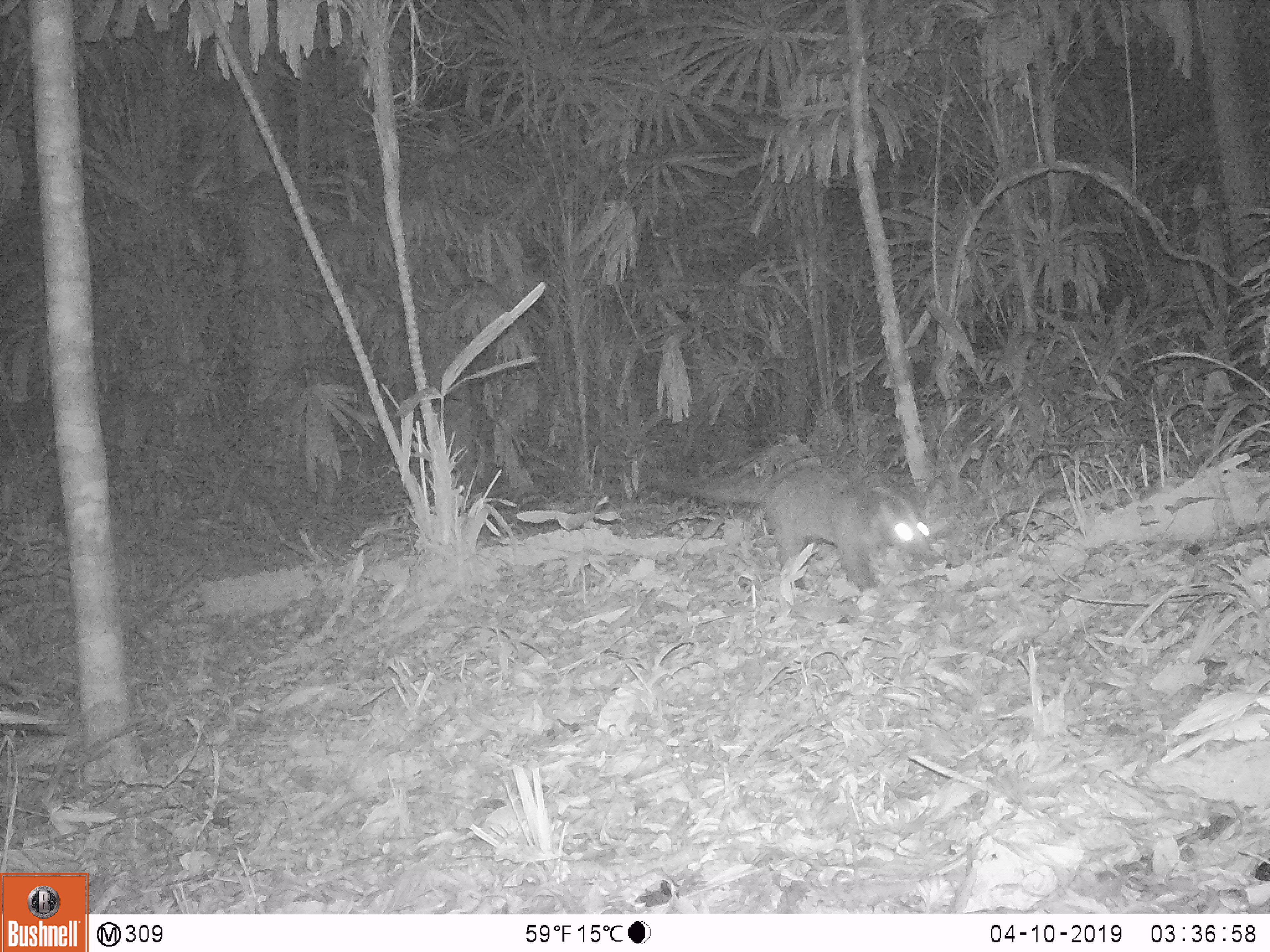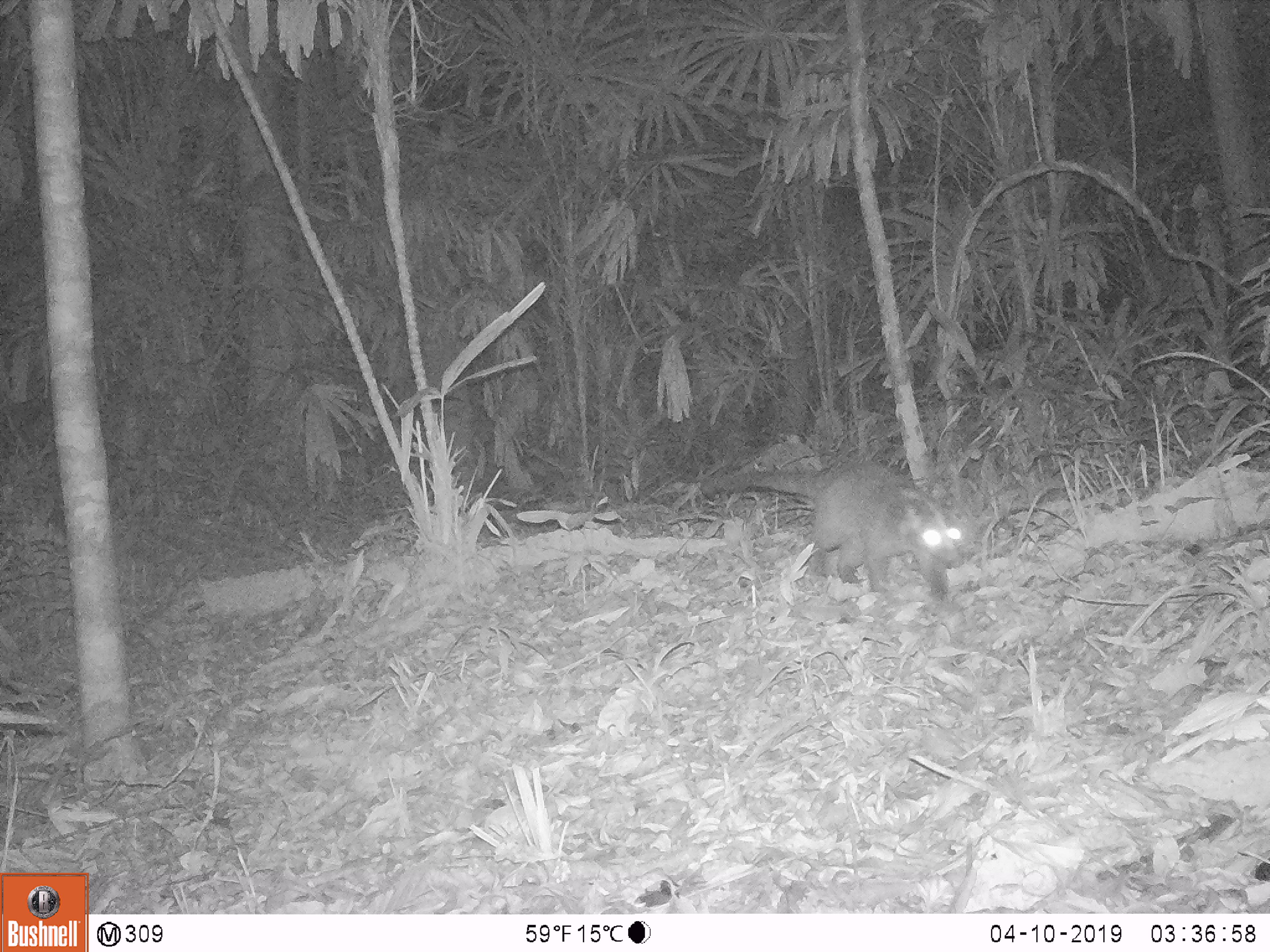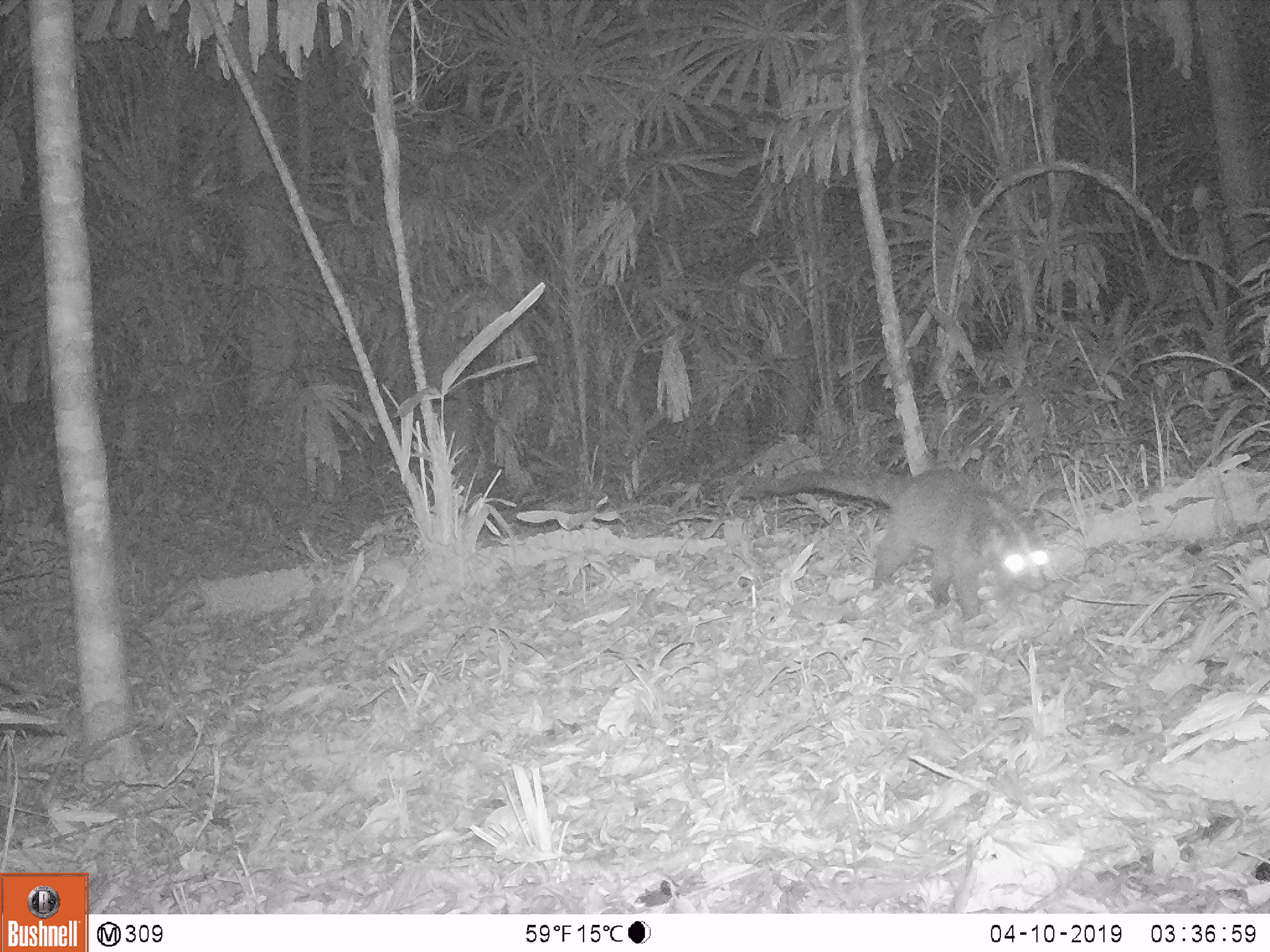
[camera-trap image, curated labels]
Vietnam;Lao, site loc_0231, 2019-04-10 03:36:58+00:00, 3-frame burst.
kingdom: Animalia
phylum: Chordata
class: Mammalia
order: Carnivora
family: Viverridae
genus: Paguma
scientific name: Paguma larvata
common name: masked palm civet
Masked palm civet (Paguma larvata). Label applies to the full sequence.